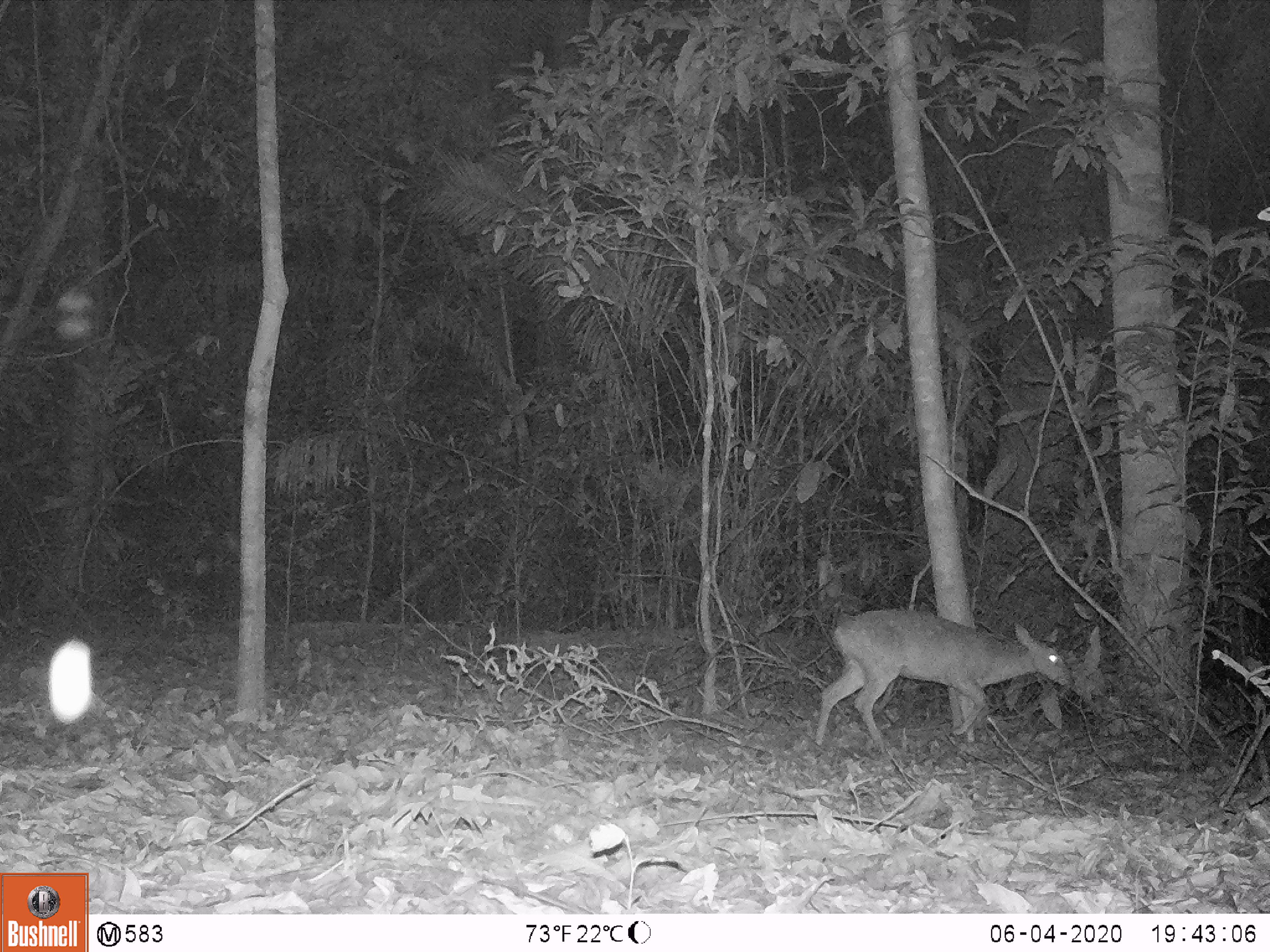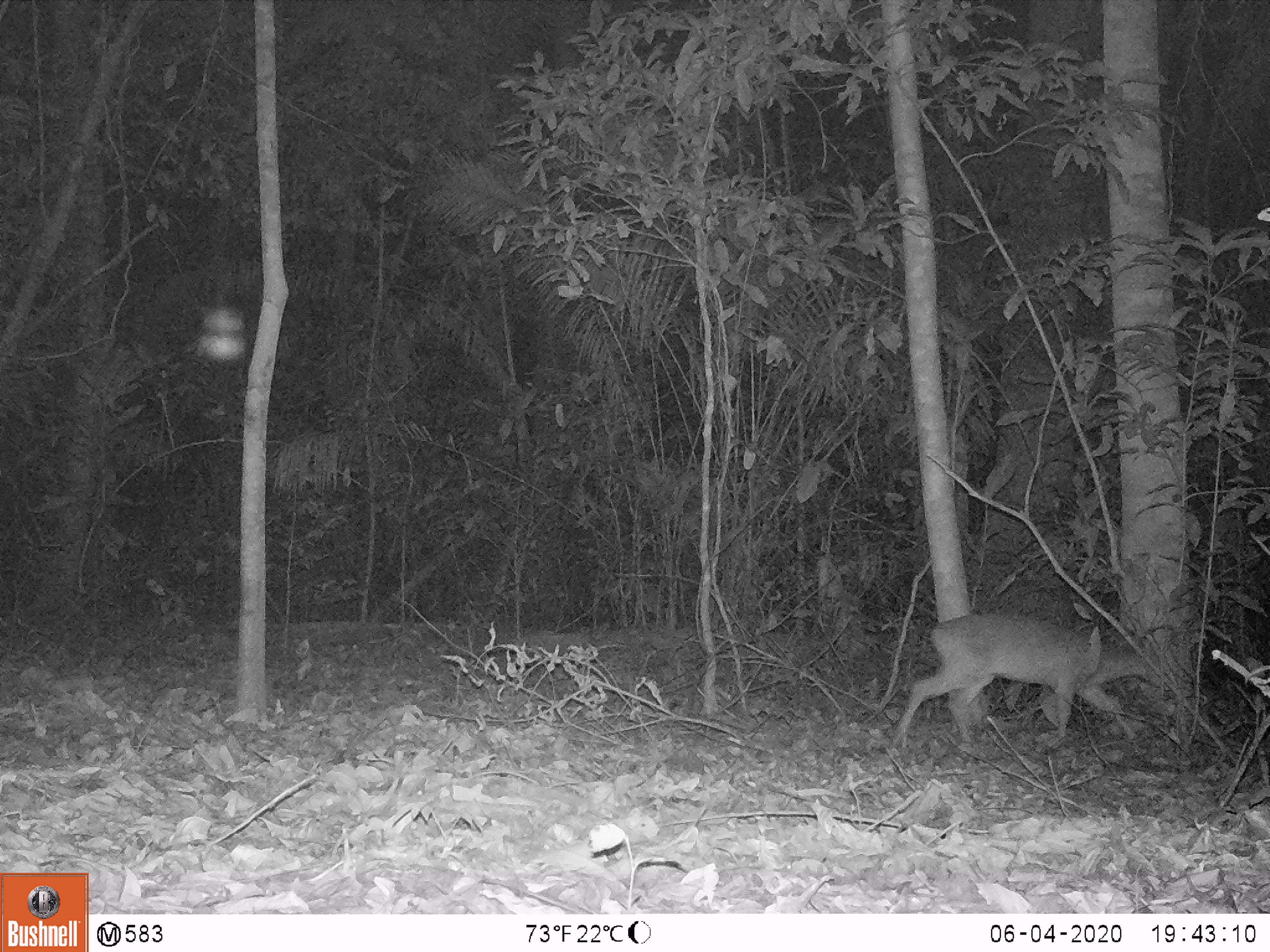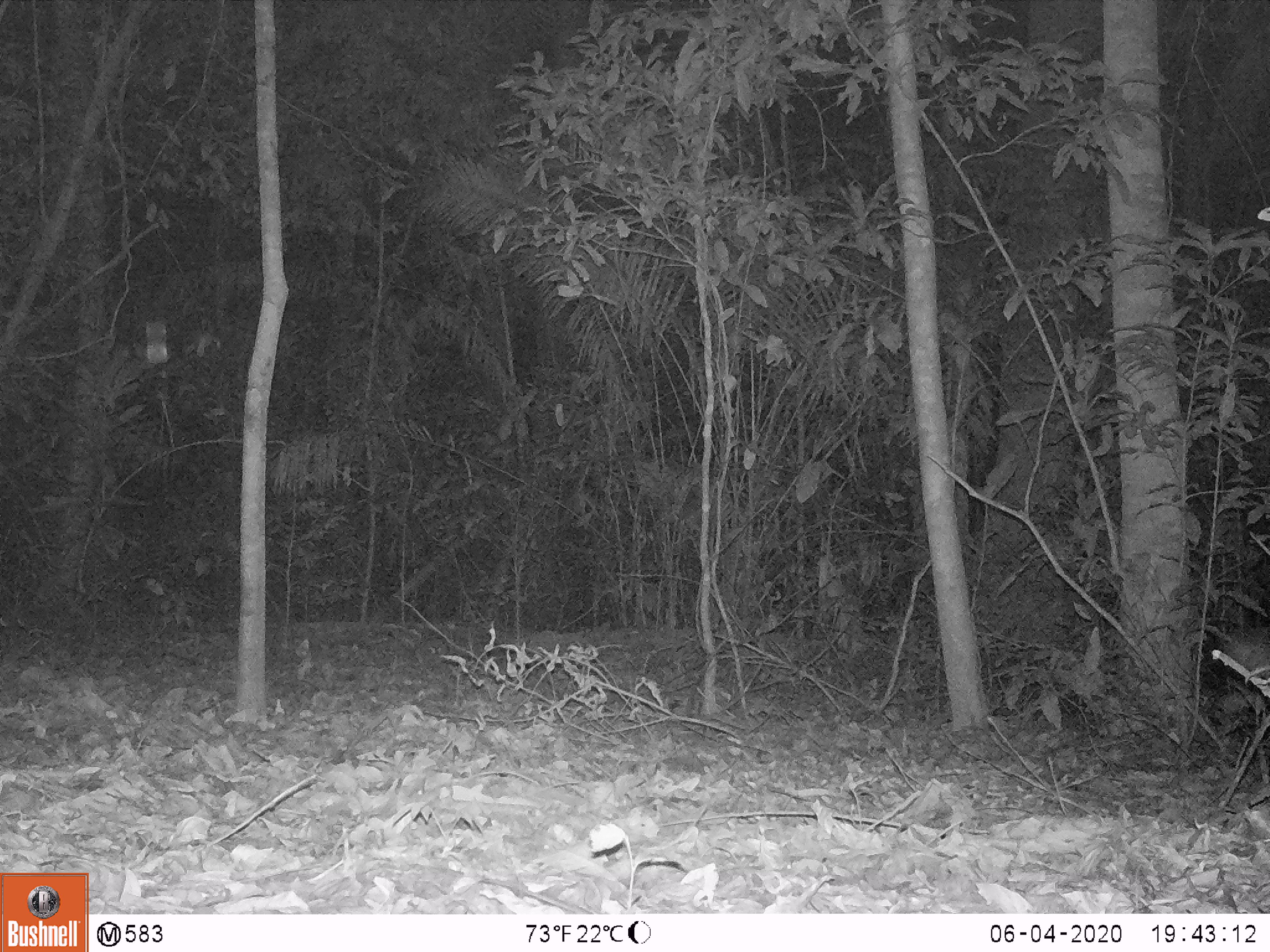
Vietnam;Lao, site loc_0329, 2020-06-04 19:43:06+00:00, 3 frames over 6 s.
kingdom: Animalia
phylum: Chordata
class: Mammalia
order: Artiodactyla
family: Cervidae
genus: Muntiacus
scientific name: Muntiacus vuquangensis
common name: large-antlered muntjac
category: large antlered muntjac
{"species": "large antlered muntjac (large-antlered muntjac) (Muntiacus vuquangensis)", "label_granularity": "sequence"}